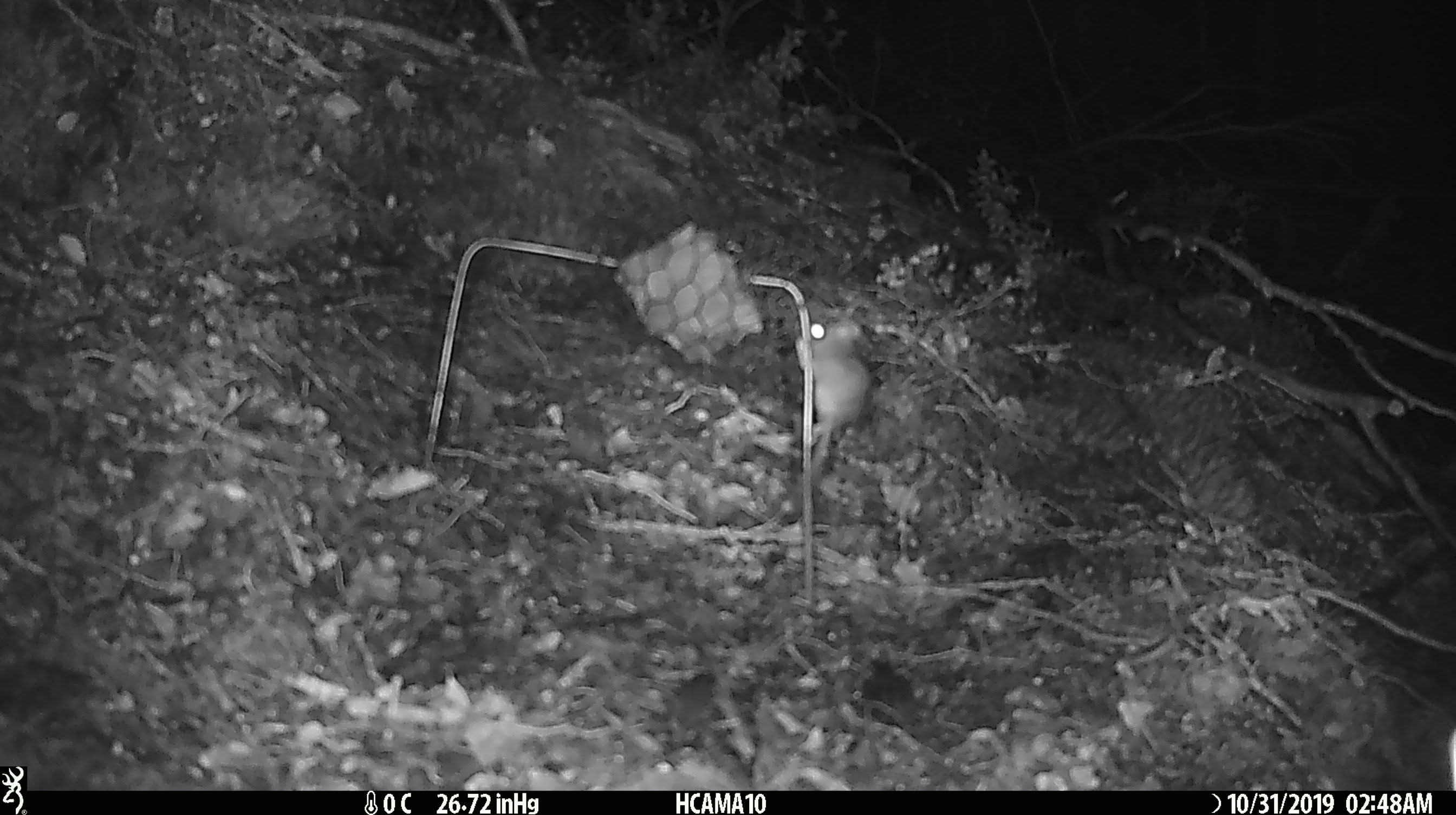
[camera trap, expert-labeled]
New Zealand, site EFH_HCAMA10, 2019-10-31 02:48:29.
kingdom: Animalia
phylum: Chordata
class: Mammalia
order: Rodentia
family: Muridae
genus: Mus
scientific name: Mus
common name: mouse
Mouse (Mus).